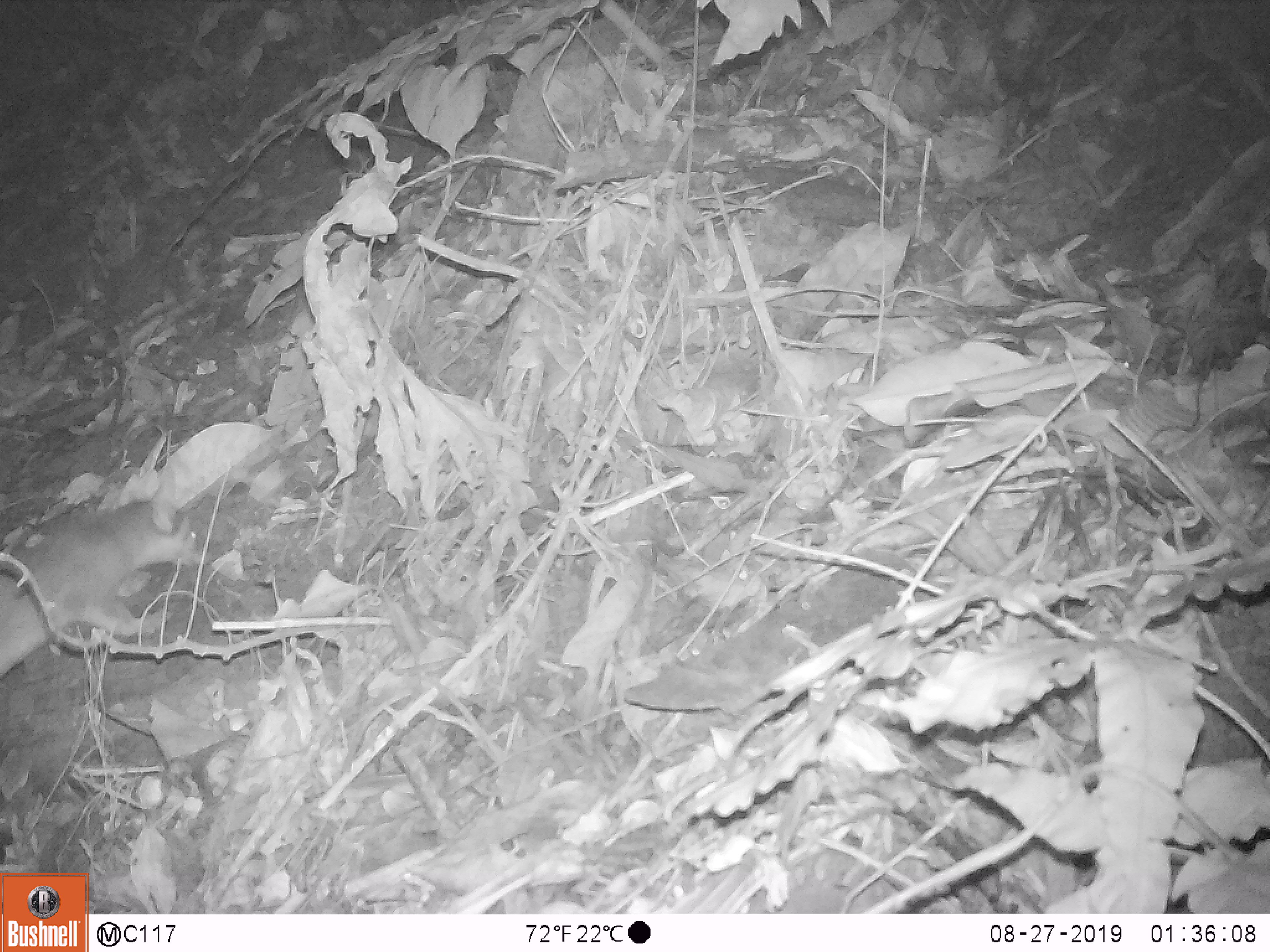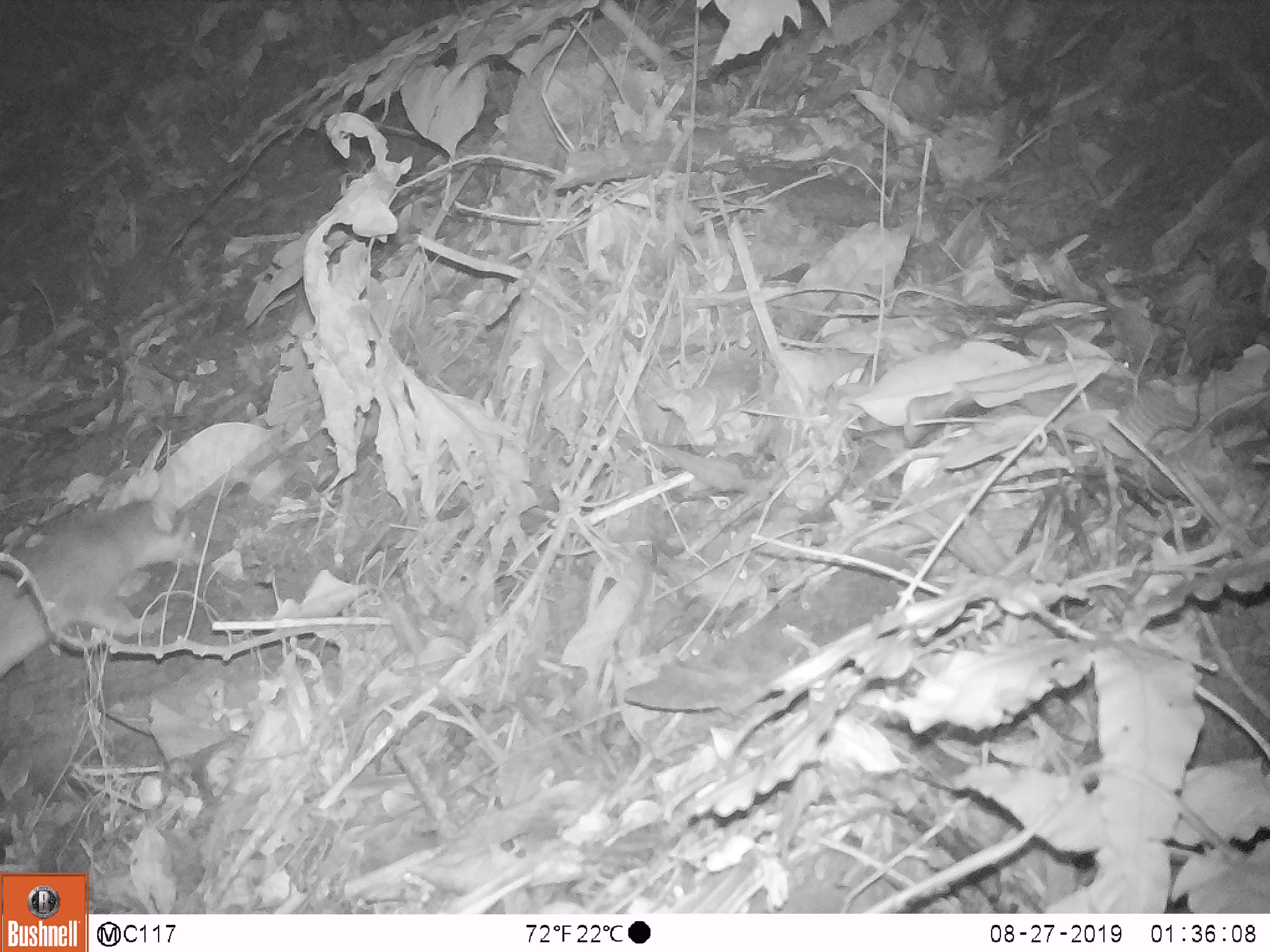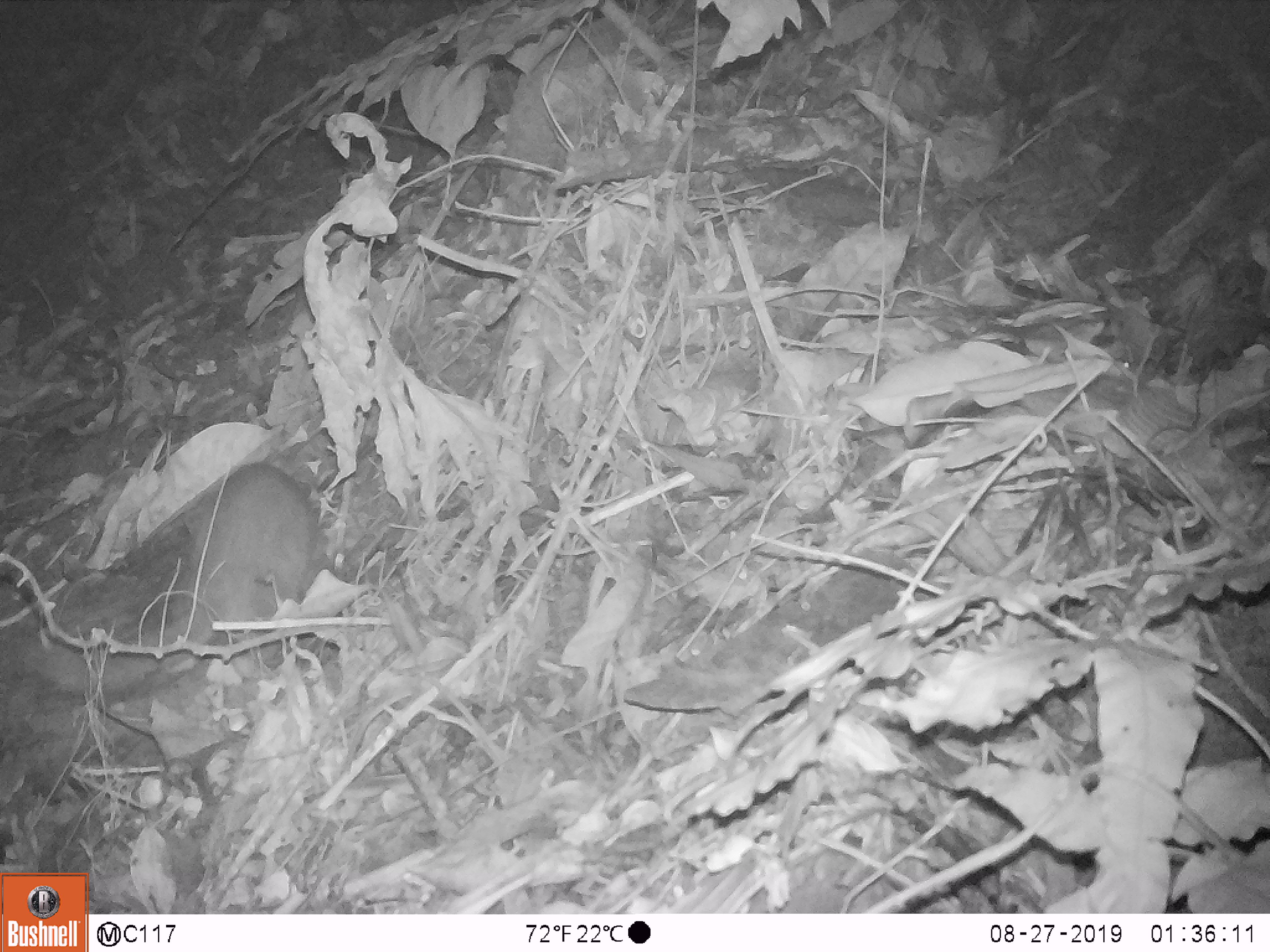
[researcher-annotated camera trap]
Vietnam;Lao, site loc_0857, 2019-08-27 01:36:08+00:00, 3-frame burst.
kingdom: Animalia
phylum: Chordata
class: Mammalia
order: Carnivora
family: Mustelidae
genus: Melogale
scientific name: Melogale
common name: ferret badger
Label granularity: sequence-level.